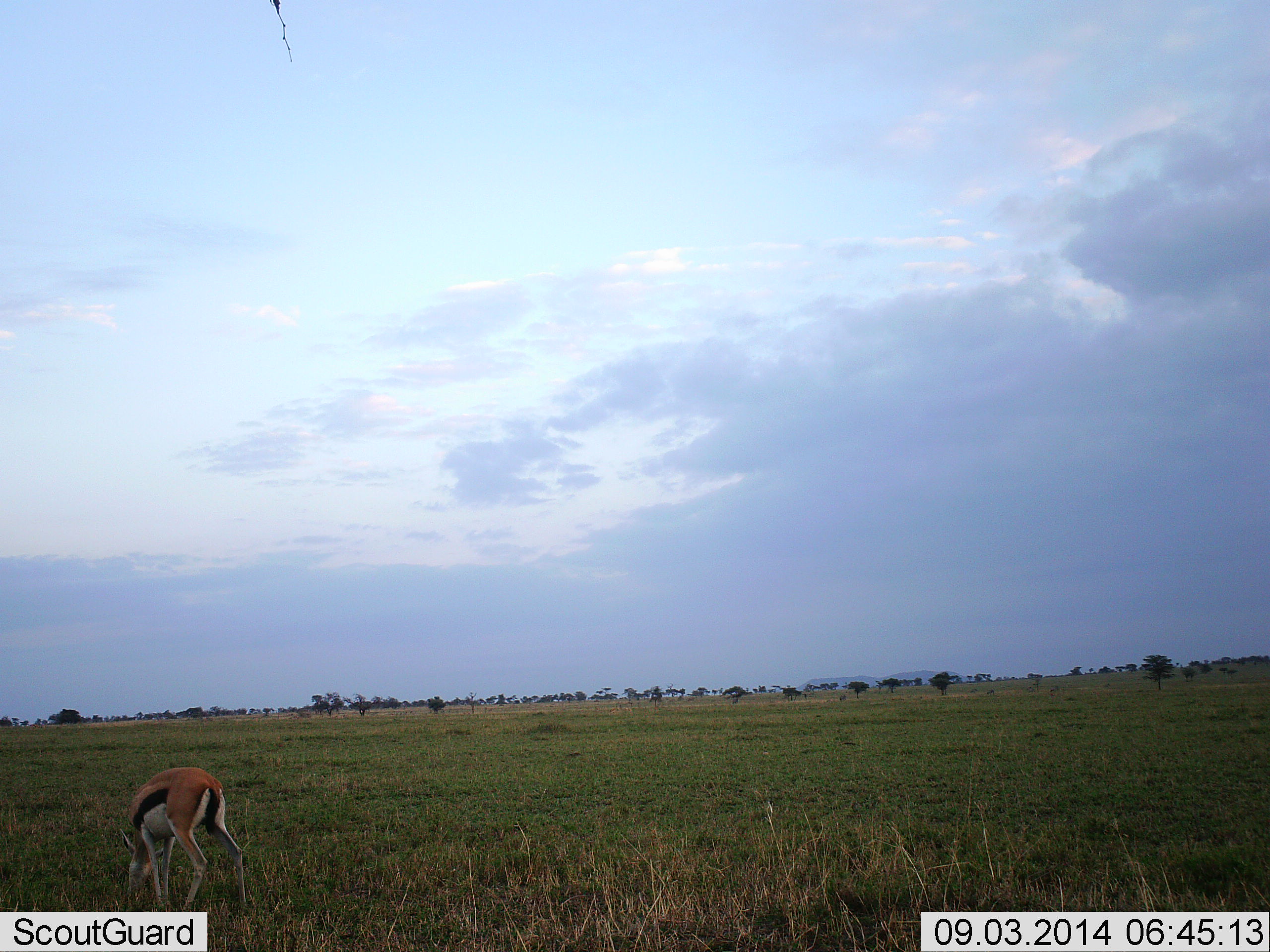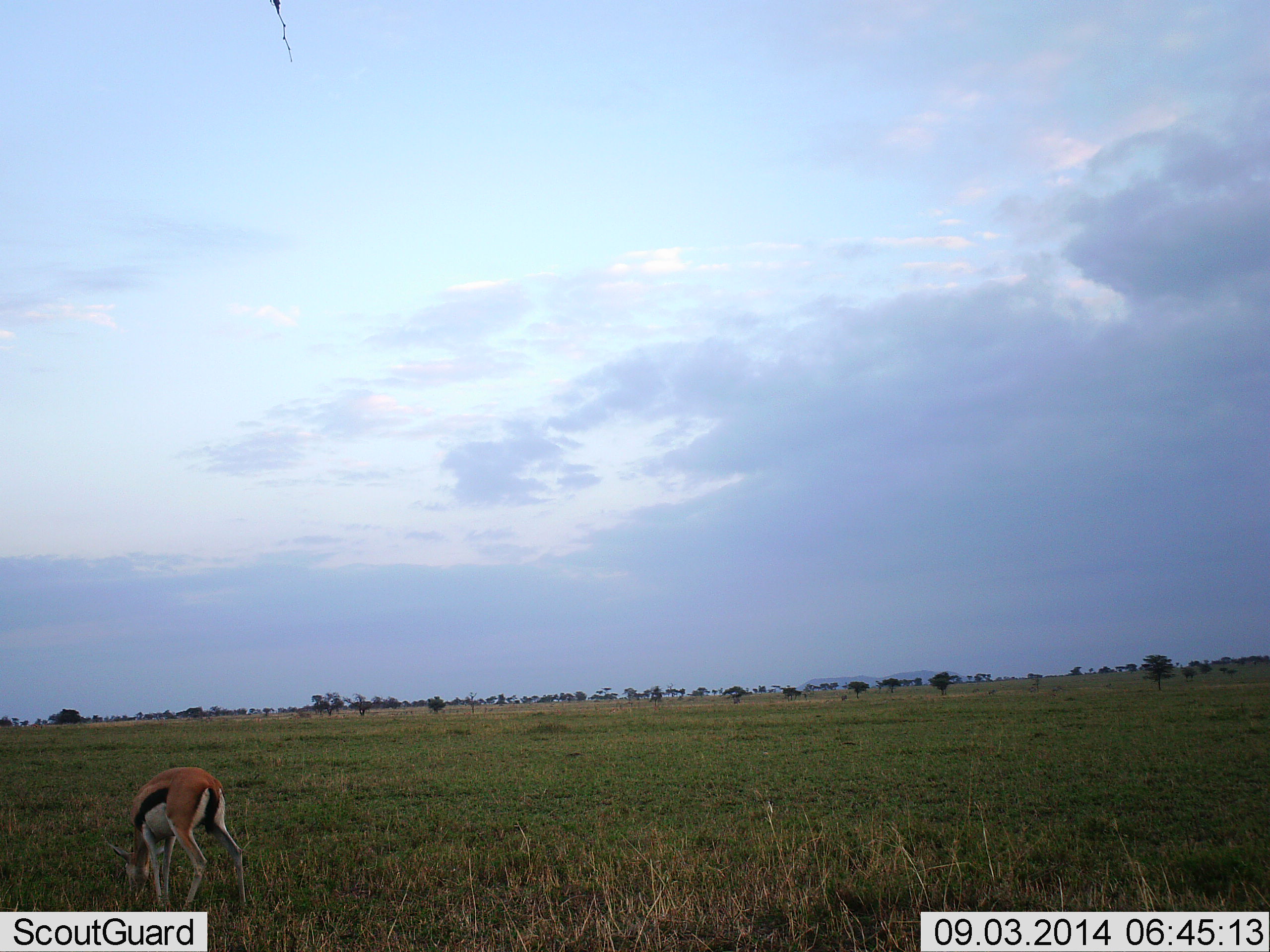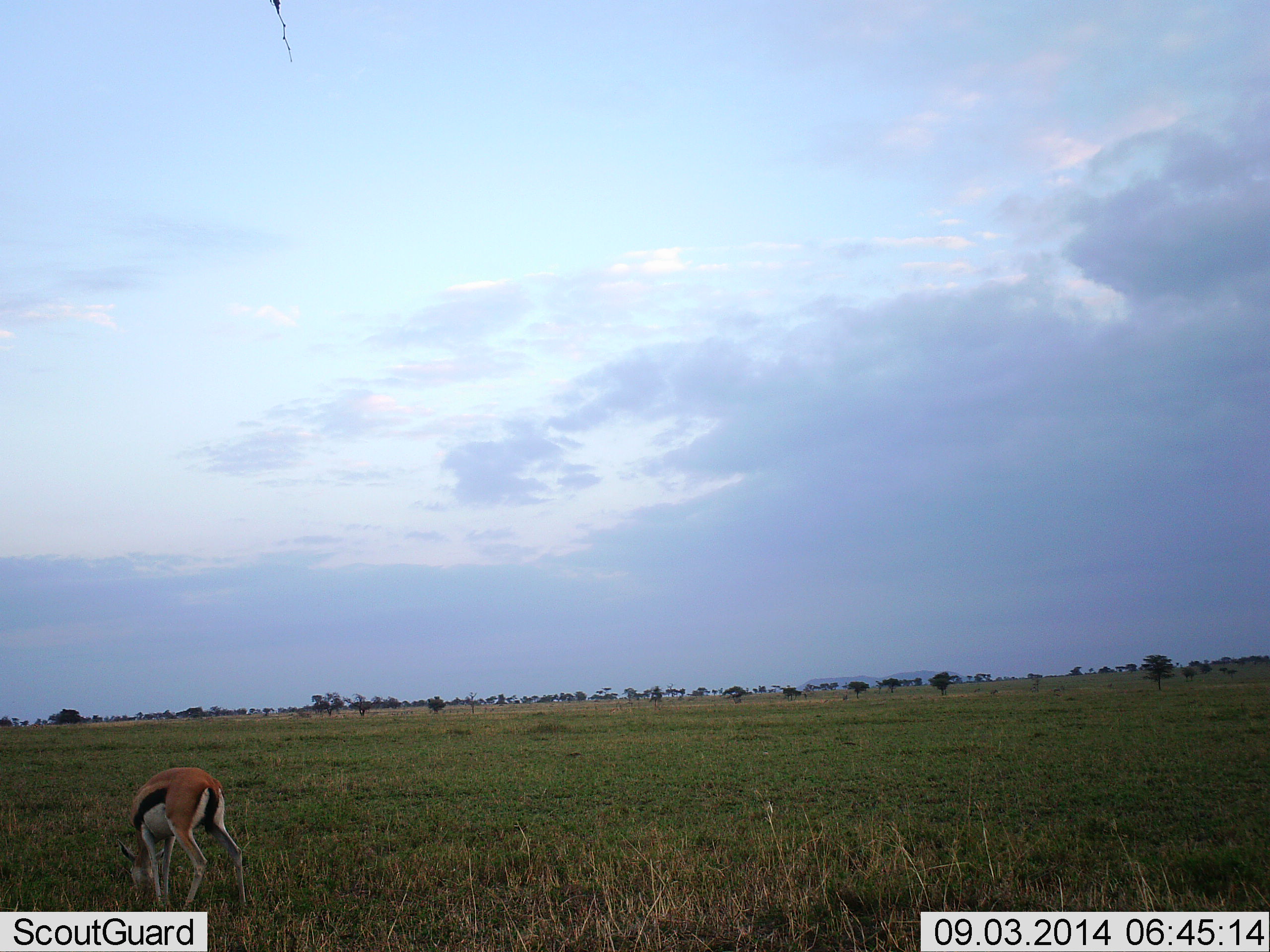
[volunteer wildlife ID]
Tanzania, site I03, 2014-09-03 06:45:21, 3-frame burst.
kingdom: Animalia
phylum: Chordata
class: Mammalia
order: Artiodactyla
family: Bovidae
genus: Eudorcas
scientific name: Eudorcas thomsonii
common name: thomson's gazelle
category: gazellethomsons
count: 1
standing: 10%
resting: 0%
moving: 0%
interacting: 0%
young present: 0%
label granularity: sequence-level